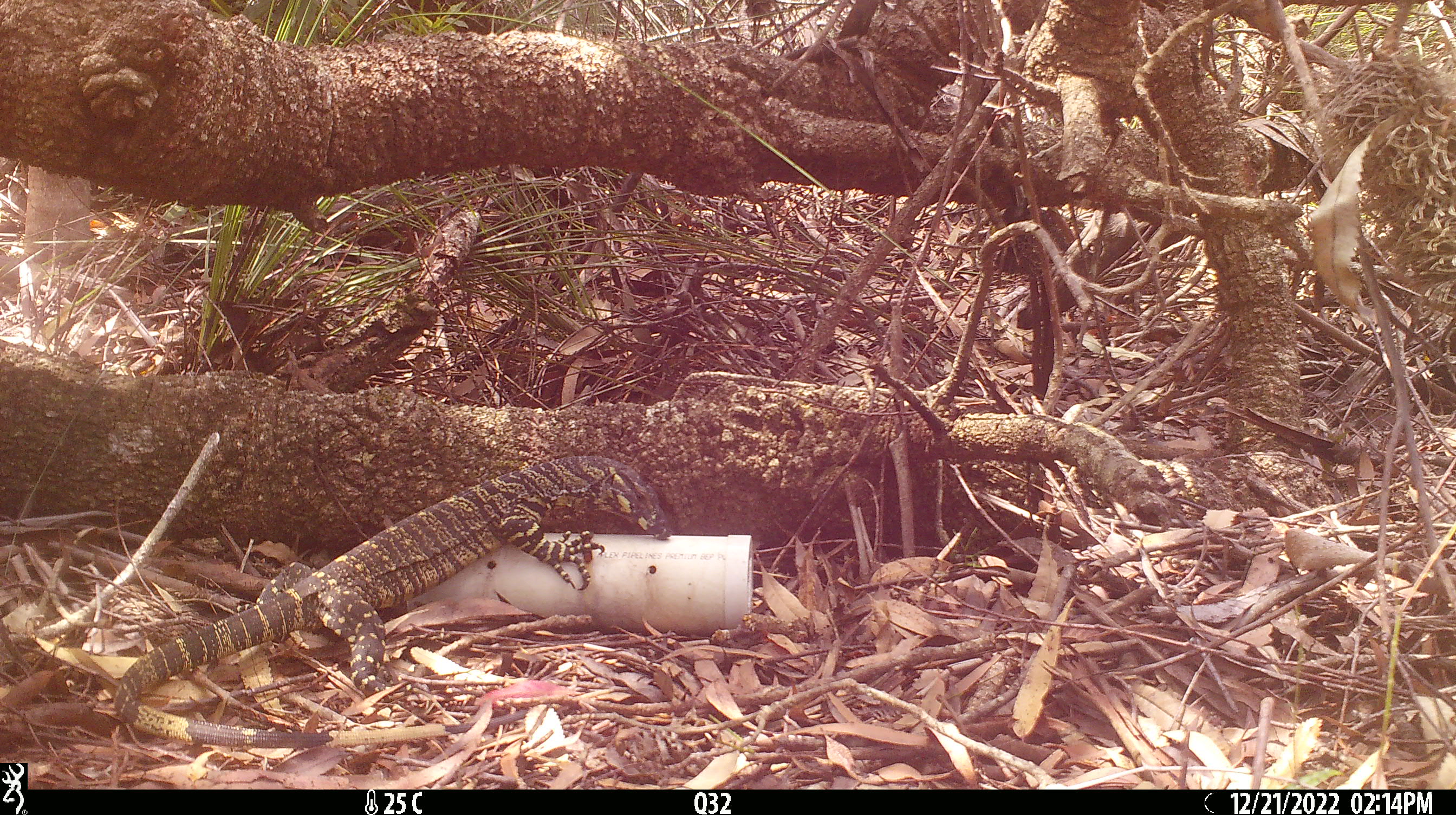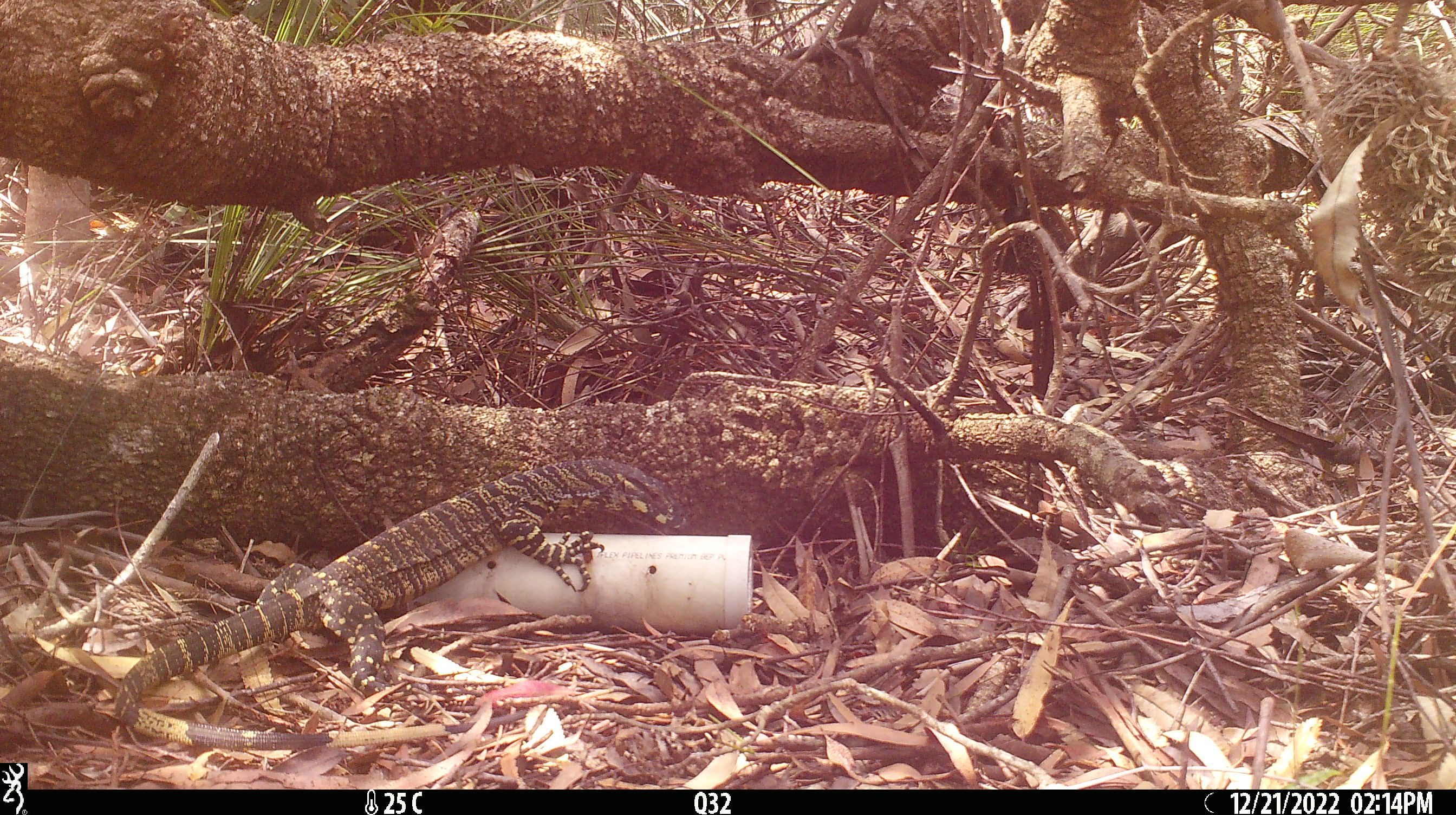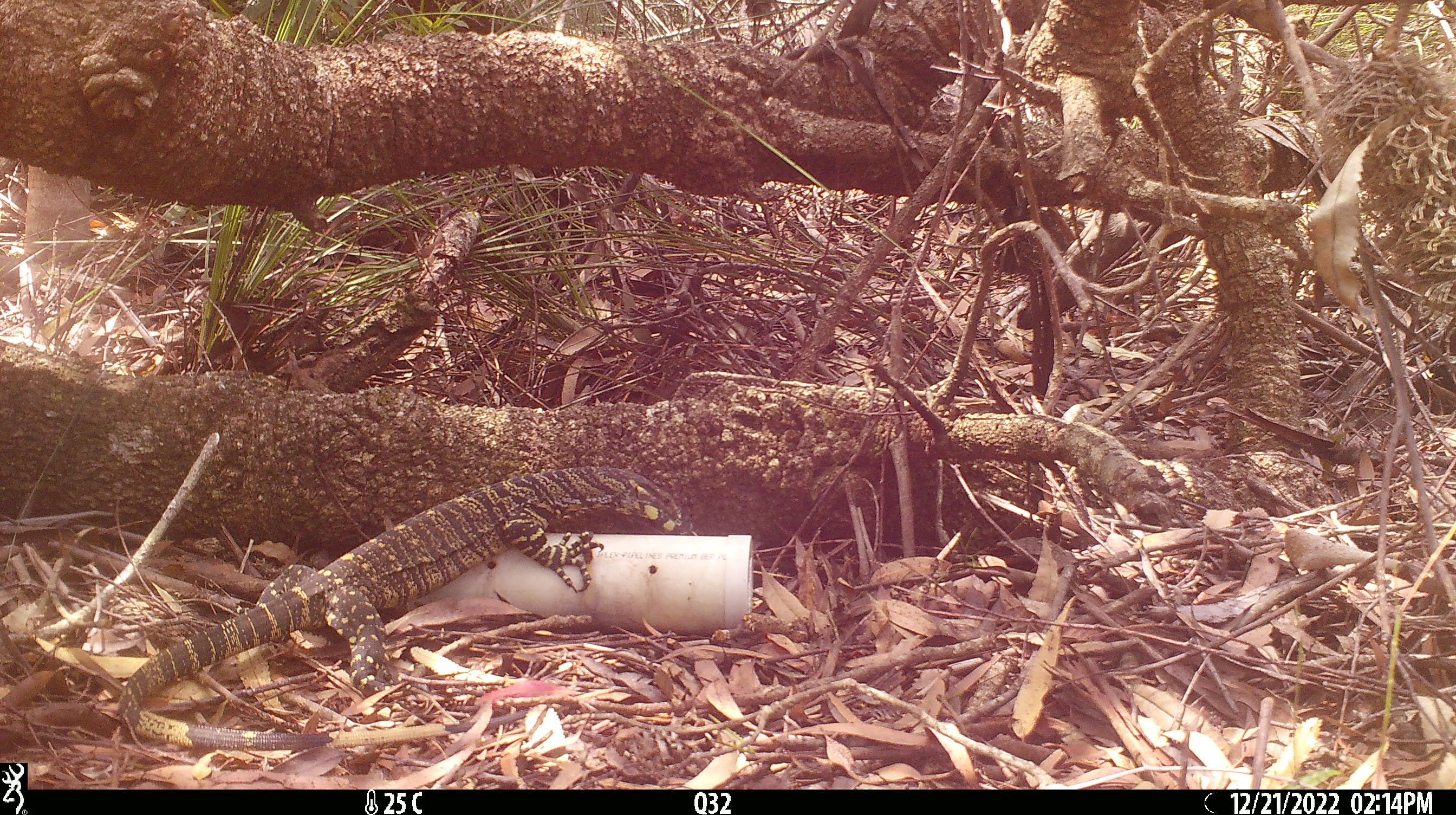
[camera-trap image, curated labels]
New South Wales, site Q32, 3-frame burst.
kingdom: Animalia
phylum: Chordata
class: Reptilia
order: Squamata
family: Varanidae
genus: Varanus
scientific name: Varanus varius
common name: lace monitor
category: goanna